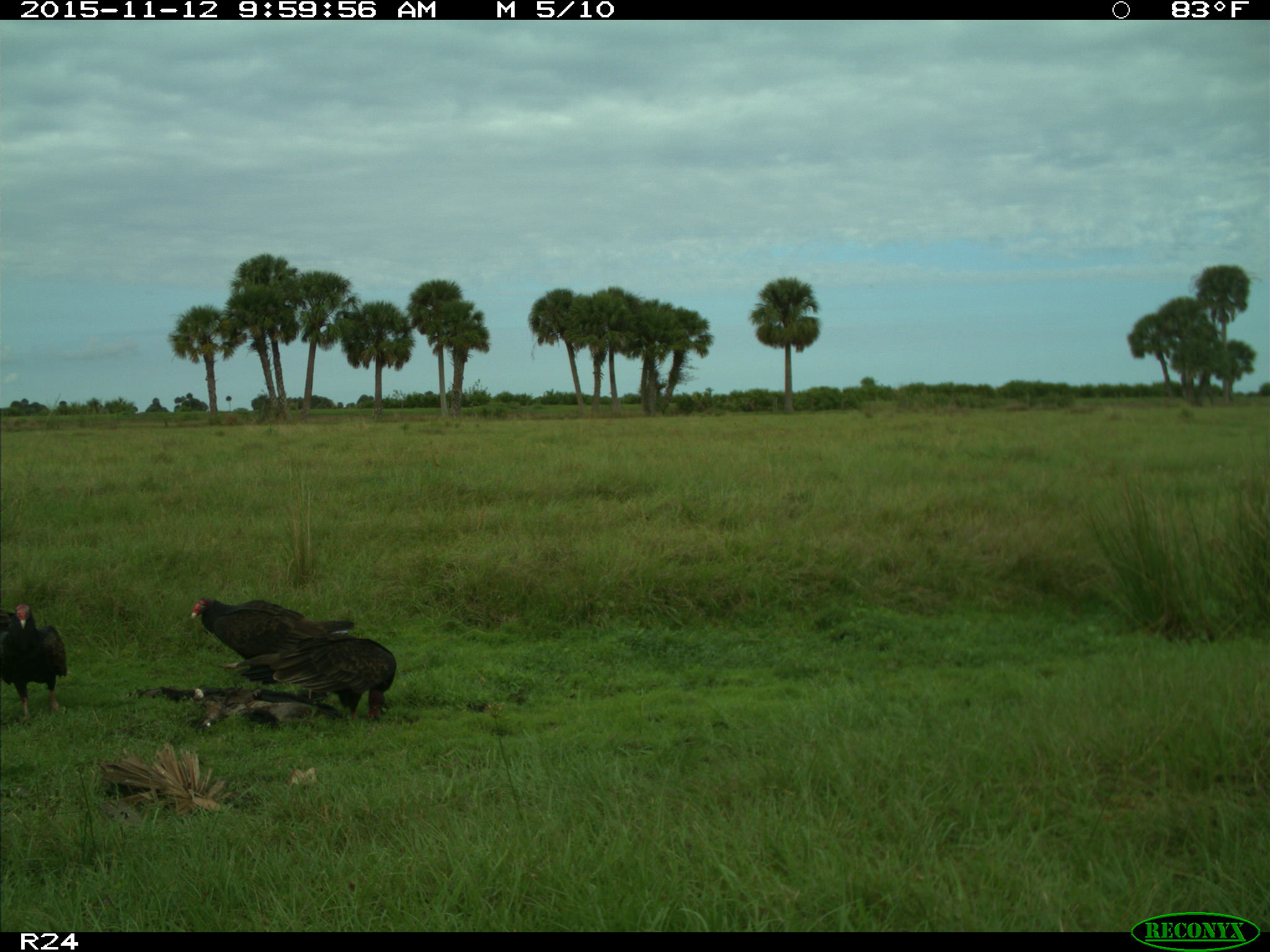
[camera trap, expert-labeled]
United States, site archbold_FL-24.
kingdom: Animalia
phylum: Chordata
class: Aves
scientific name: Aves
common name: birds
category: unidentified bird